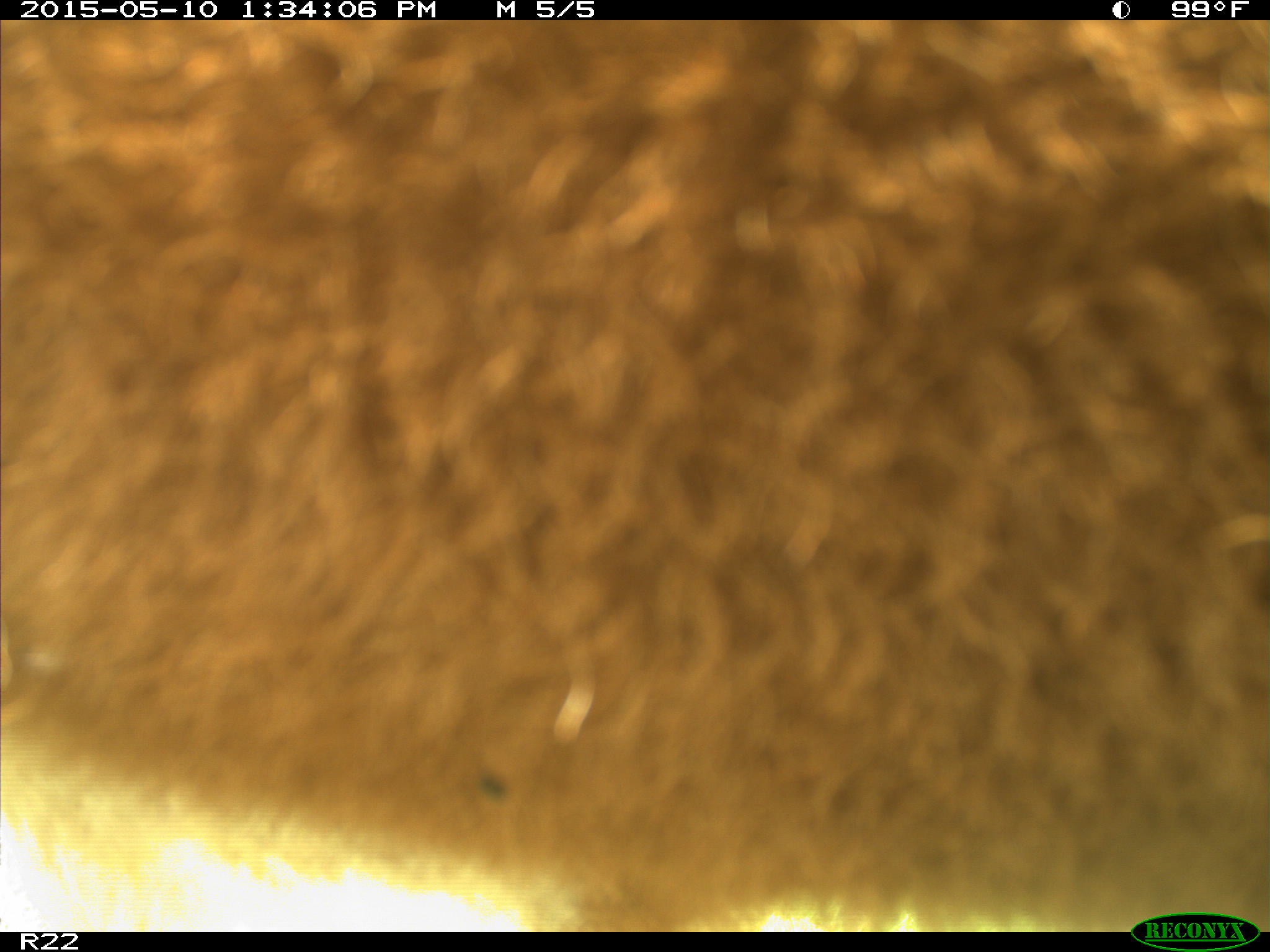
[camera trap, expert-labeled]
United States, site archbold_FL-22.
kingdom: Animalia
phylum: Chordata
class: Mammalia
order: Artiodactyla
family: Bovidae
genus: Bos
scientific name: Bos taurus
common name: domestic cow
Bos taurus (domestic cow).